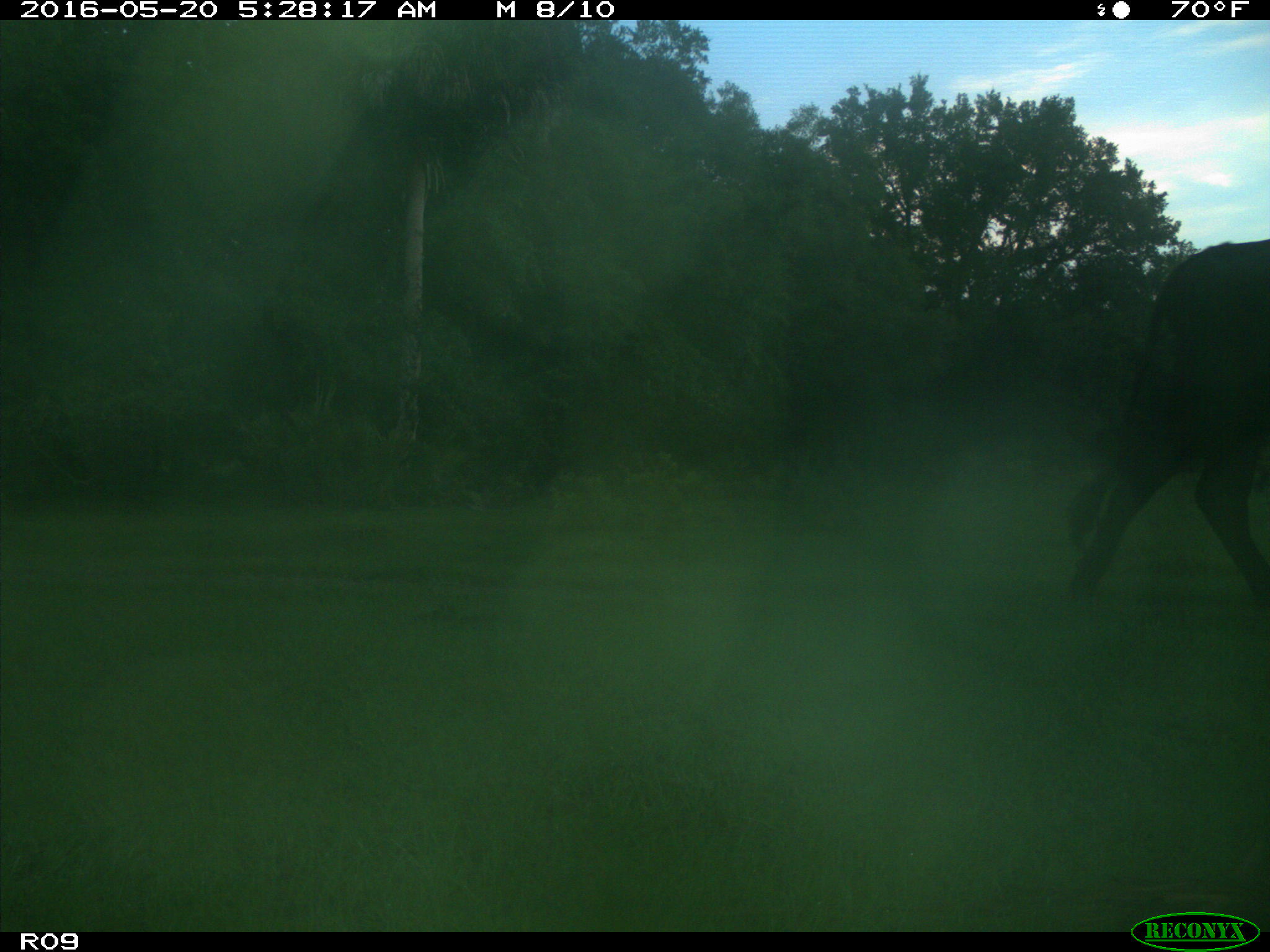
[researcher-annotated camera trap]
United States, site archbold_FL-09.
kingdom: Animalia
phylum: Chordata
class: Mammalia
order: Artiodactyla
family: Bovidae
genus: Bos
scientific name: Bos taurus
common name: domestic cow